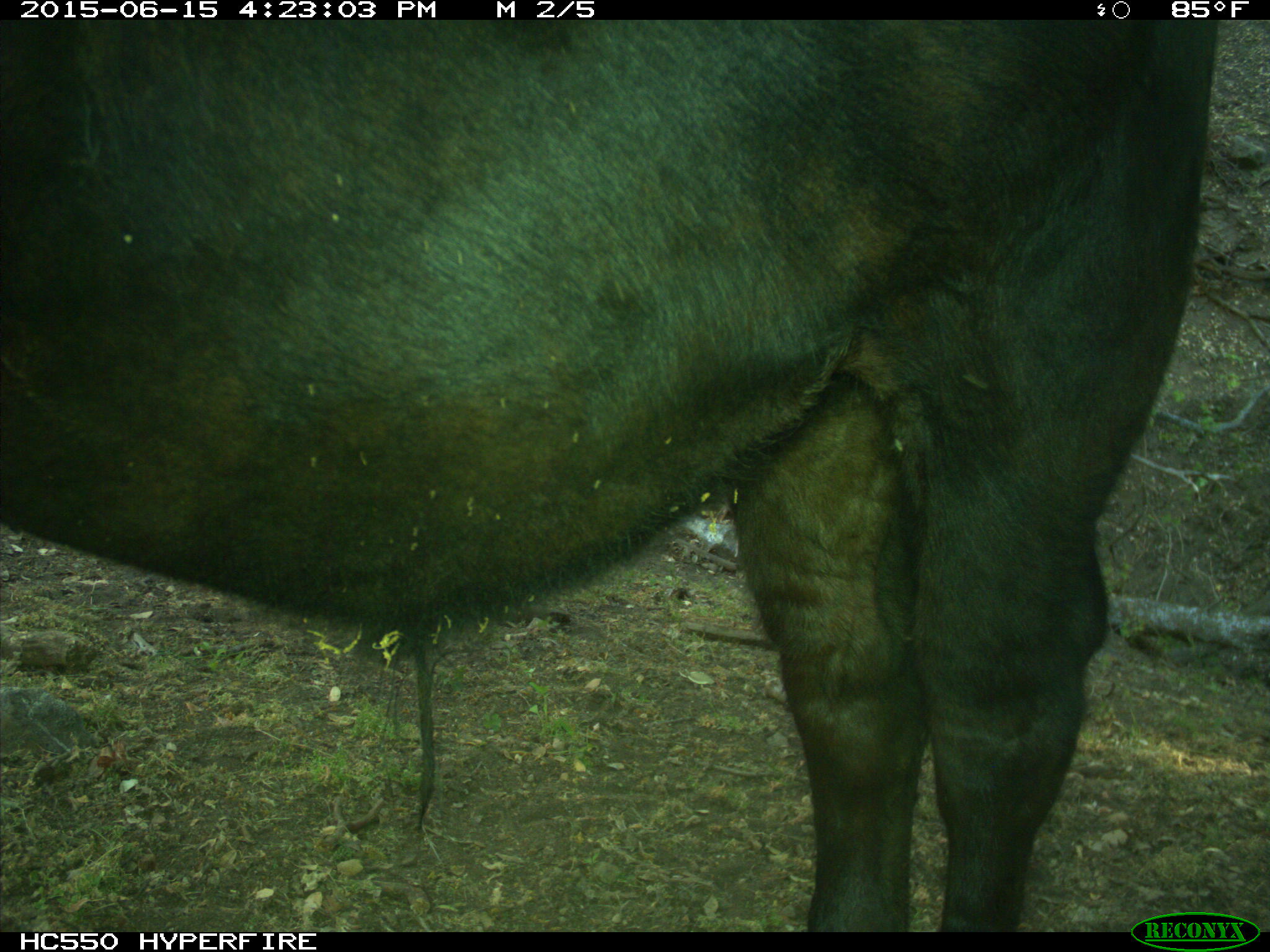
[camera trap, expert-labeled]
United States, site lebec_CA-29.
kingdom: Animalia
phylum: Chordata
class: Mammalia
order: Artiodactyla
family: Bovidae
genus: Bos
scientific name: Bos taurus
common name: domestic cow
Bos taurus (domestic cow).